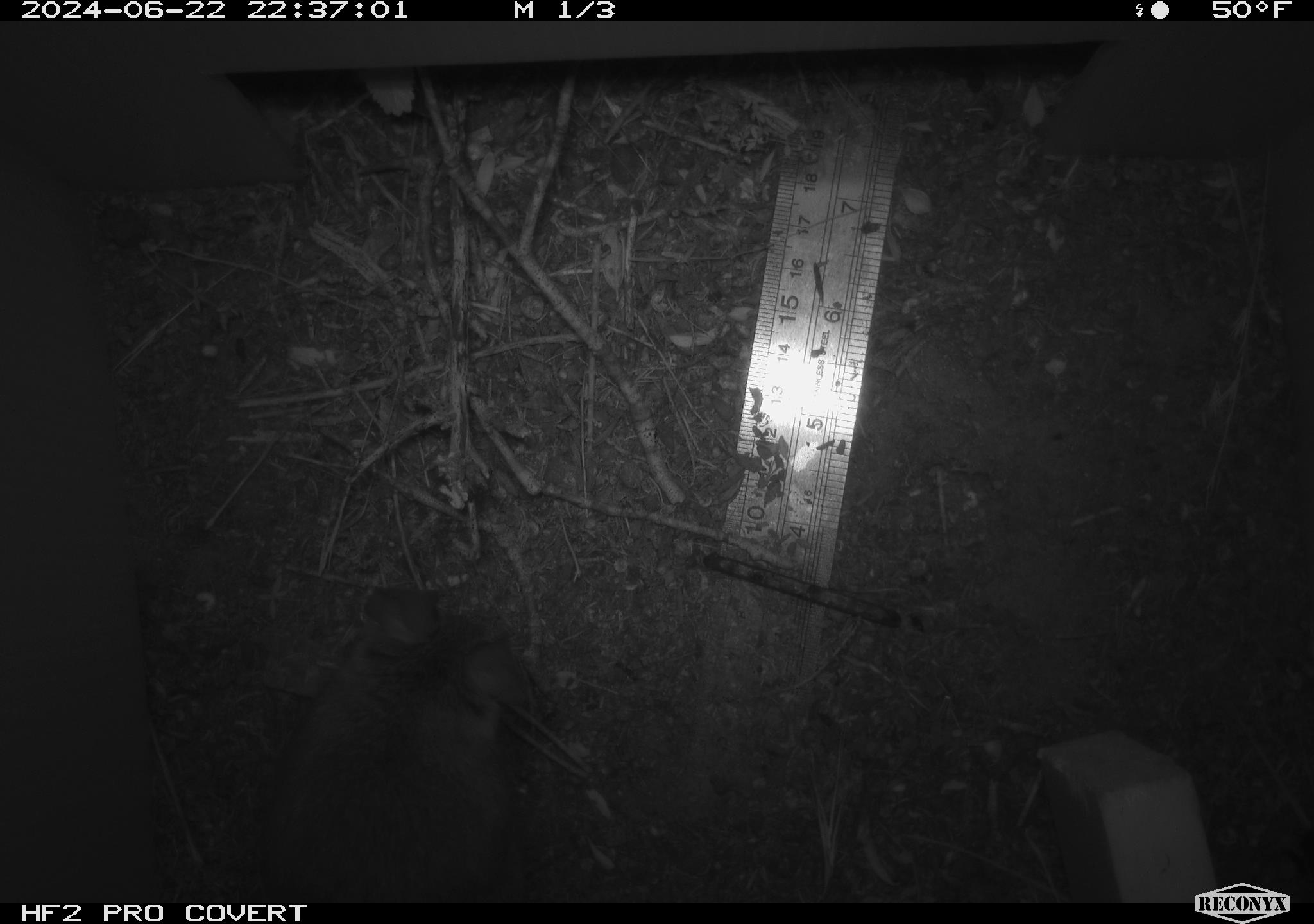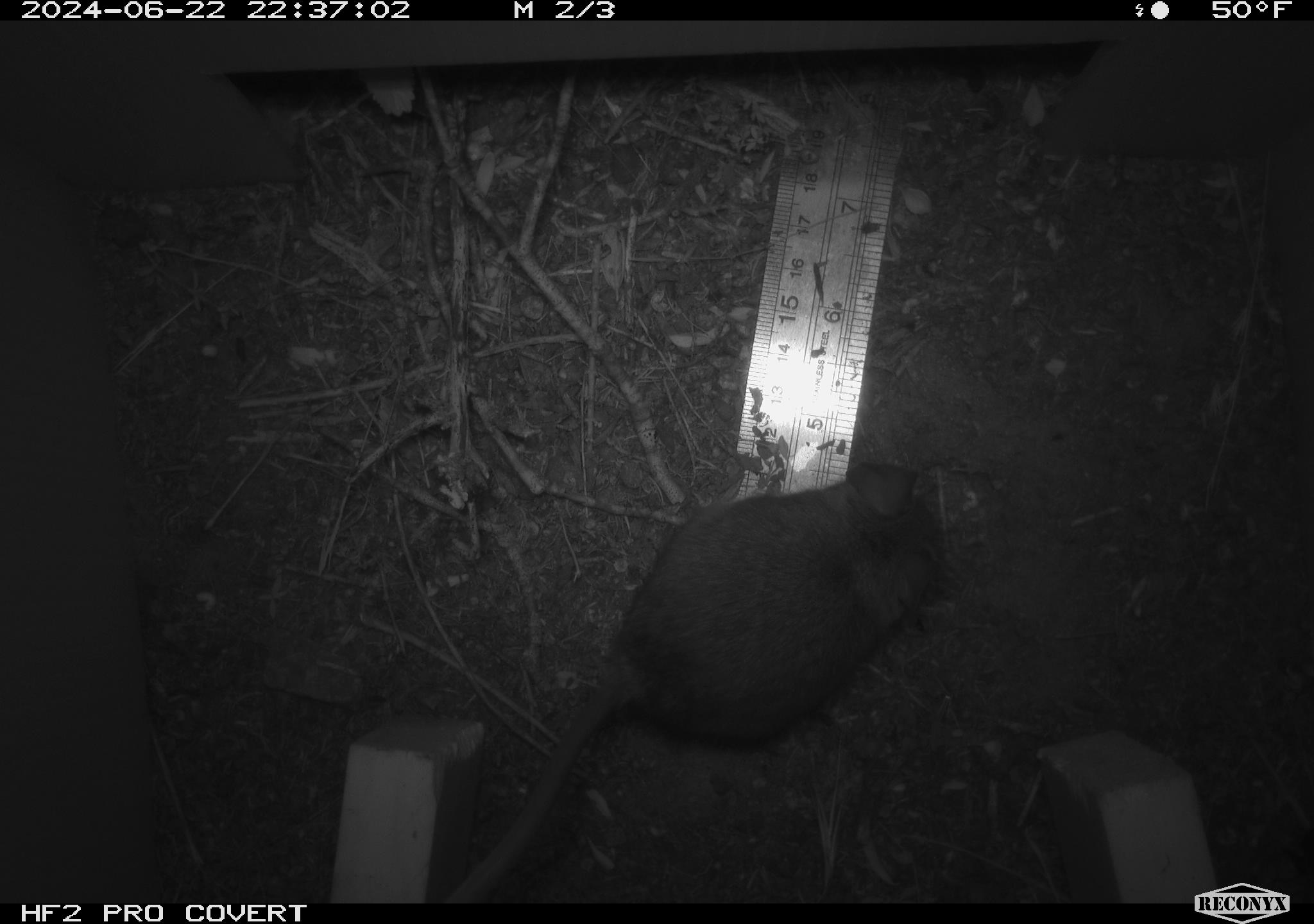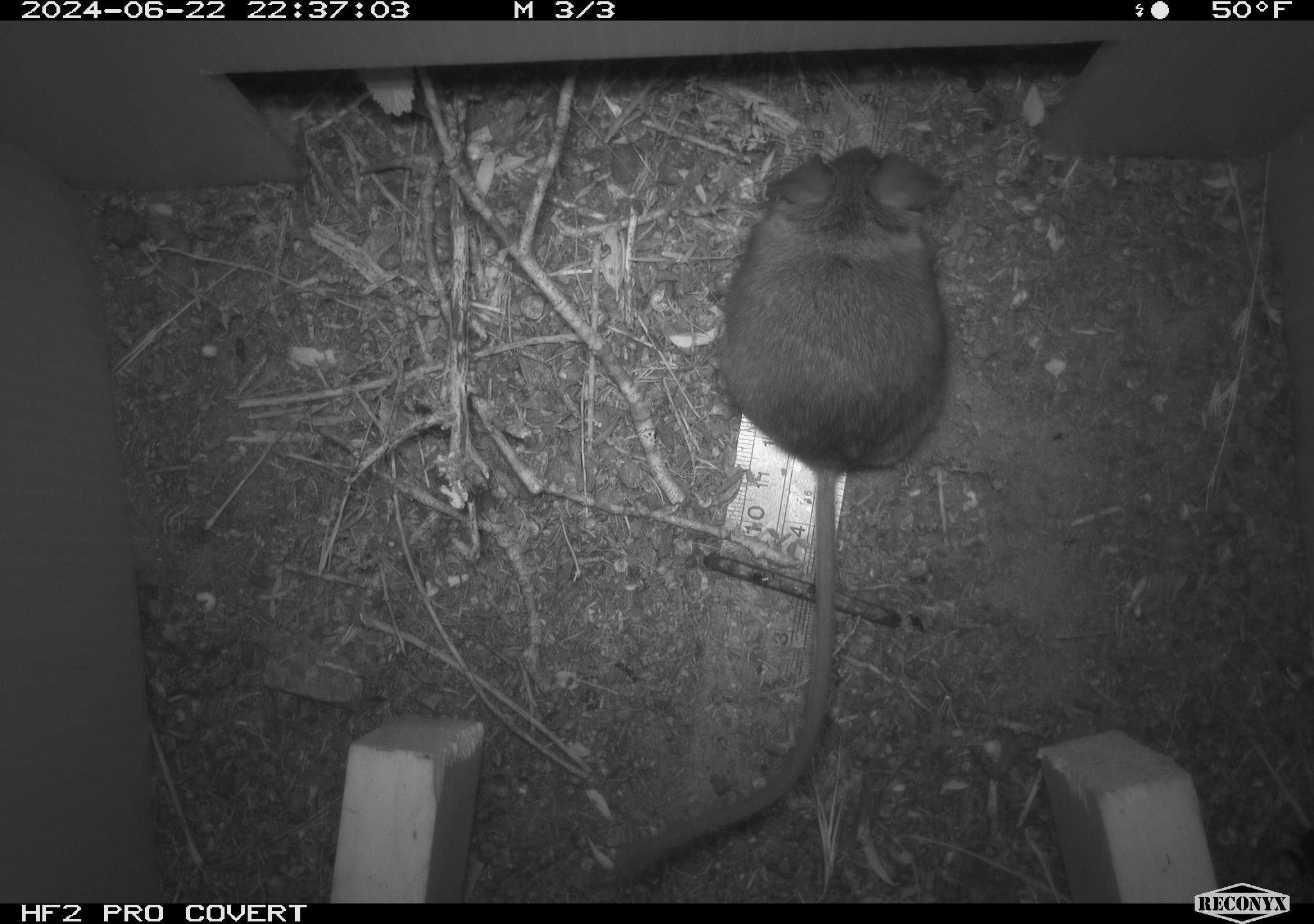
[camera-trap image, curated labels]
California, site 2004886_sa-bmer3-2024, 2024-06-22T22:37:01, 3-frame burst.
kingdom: Animalia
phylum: Chordata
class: Mammalia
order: Rodentia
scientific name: Rodentia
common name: woodrat or rat or mouse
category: woodrat or rat or mouse species